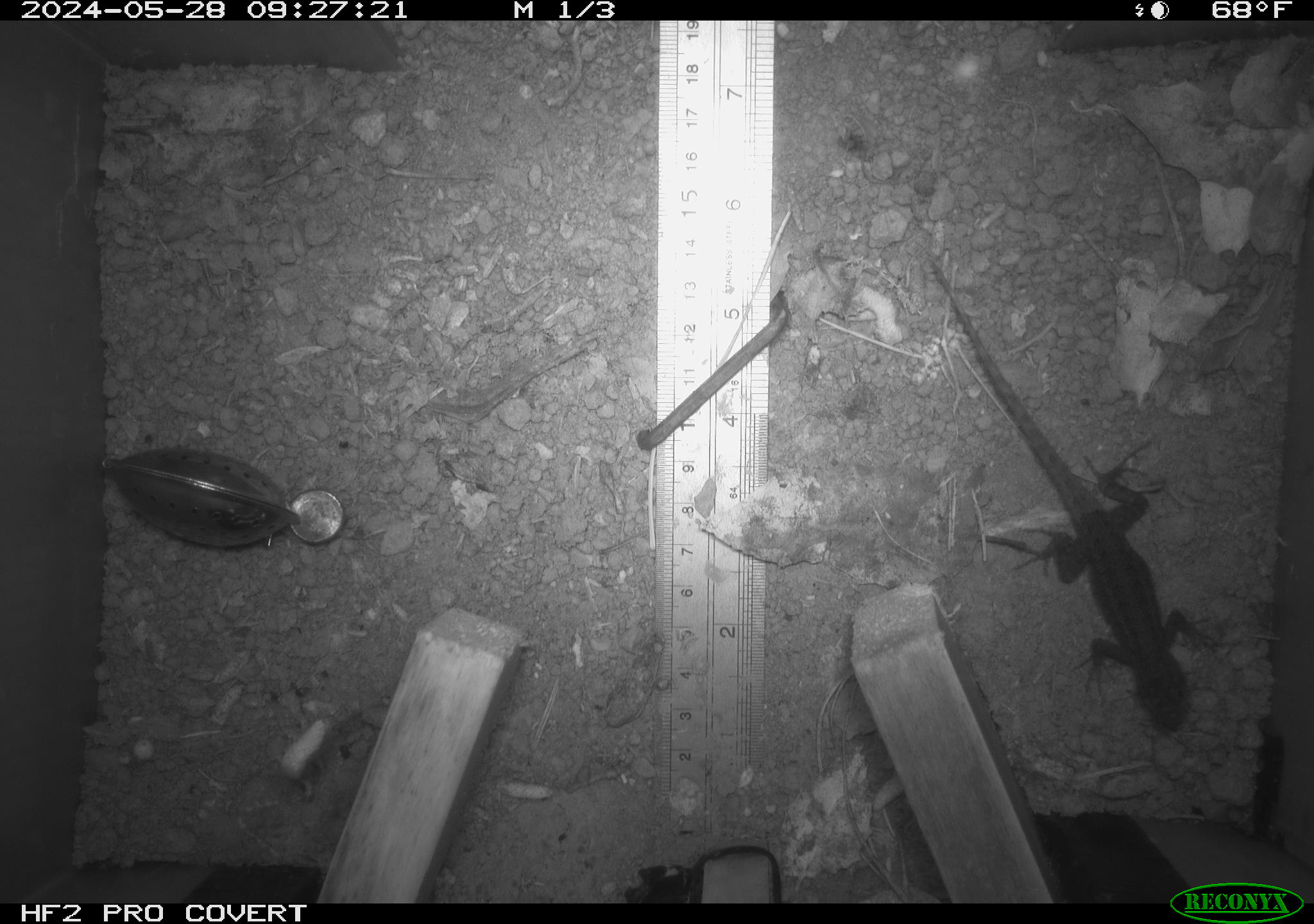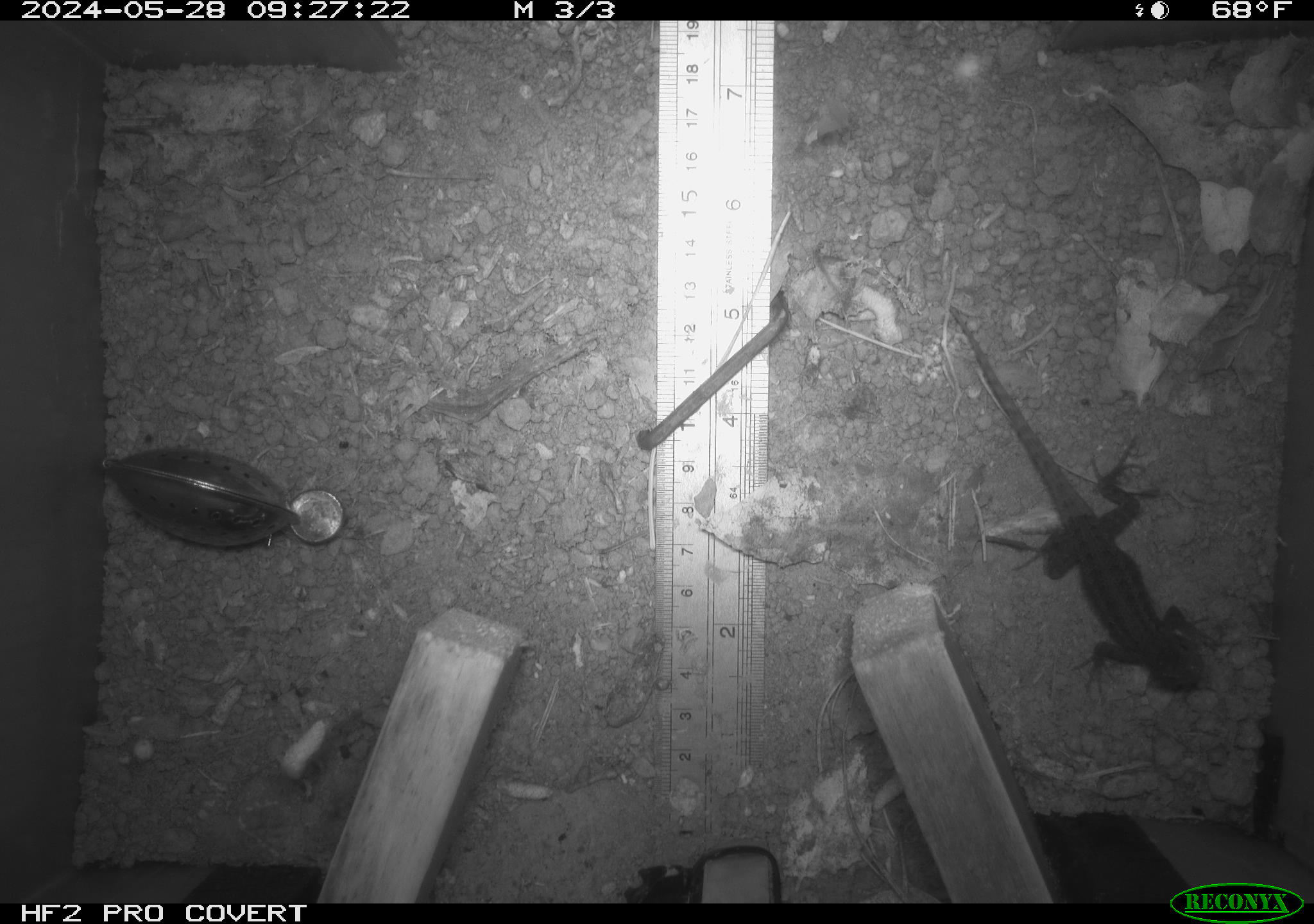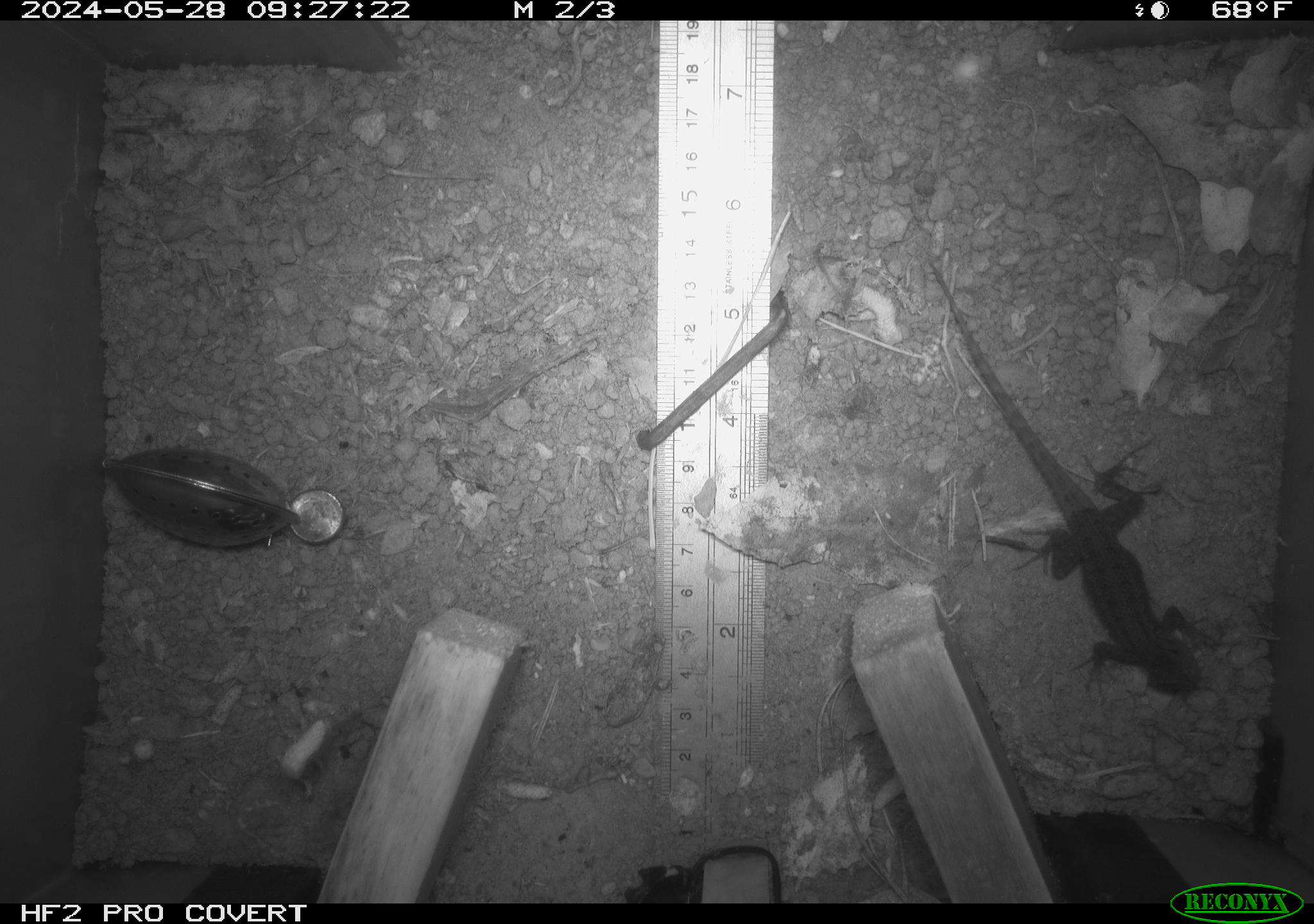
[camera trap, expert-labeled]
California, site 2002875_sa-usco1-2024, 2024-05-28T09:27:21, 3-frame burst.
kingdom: Animalia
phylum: Chordata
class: Reptilia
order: Squamata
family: Phrynosomatidae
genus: Sceloporus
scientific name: Sceloporus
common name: spiny lizards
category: sceloporus species